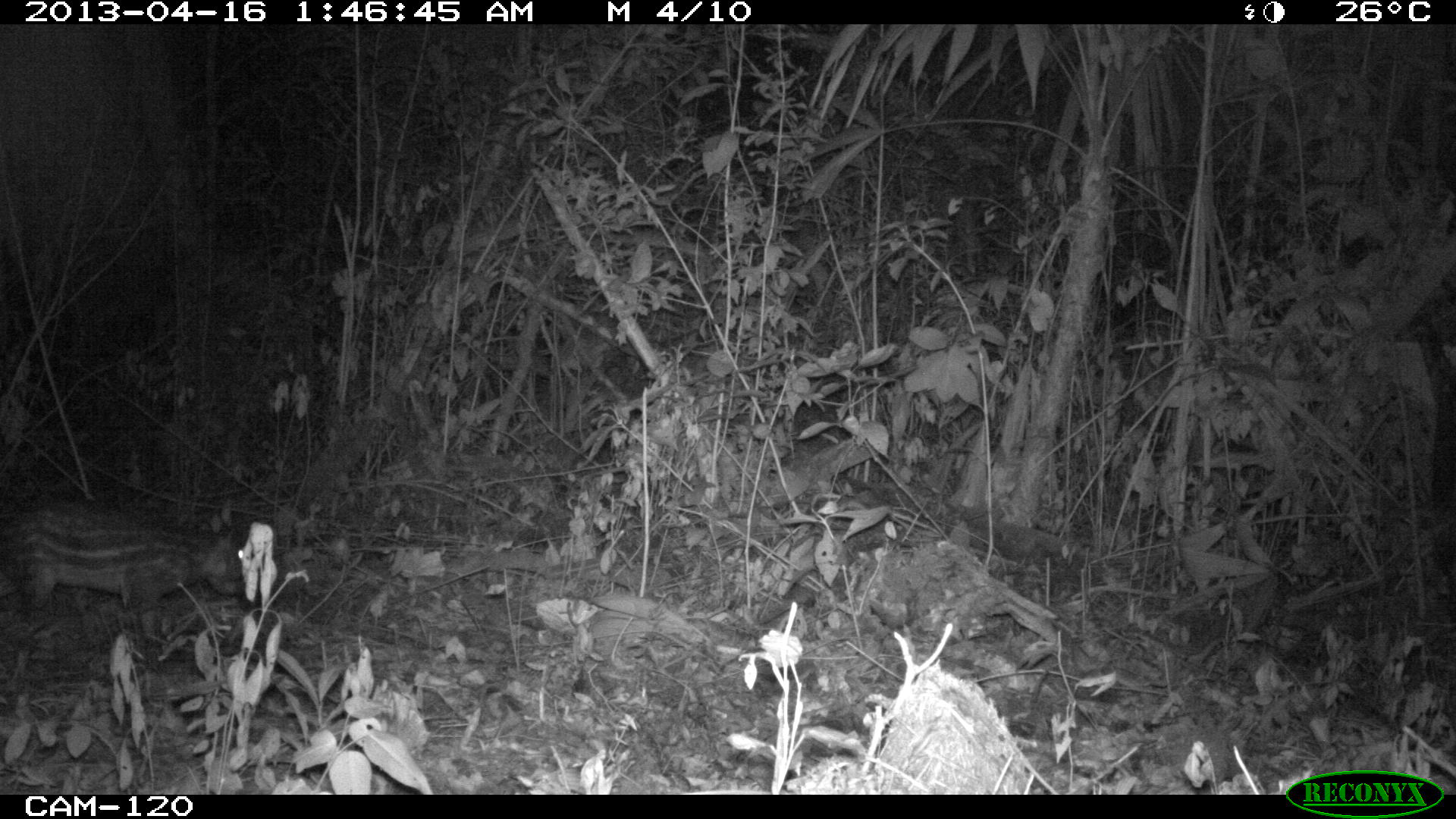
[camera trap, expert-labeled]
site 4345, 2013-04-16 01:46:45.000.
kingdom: Animalia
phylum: Chordata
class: Mammalia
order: Rodentia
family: Cuniculidae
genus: Cuniculus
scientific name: Cuniculus paca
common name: lowland paca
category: agouti paca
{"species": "agouti paca (lowland paca) (Cuniculus paca)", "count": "1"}